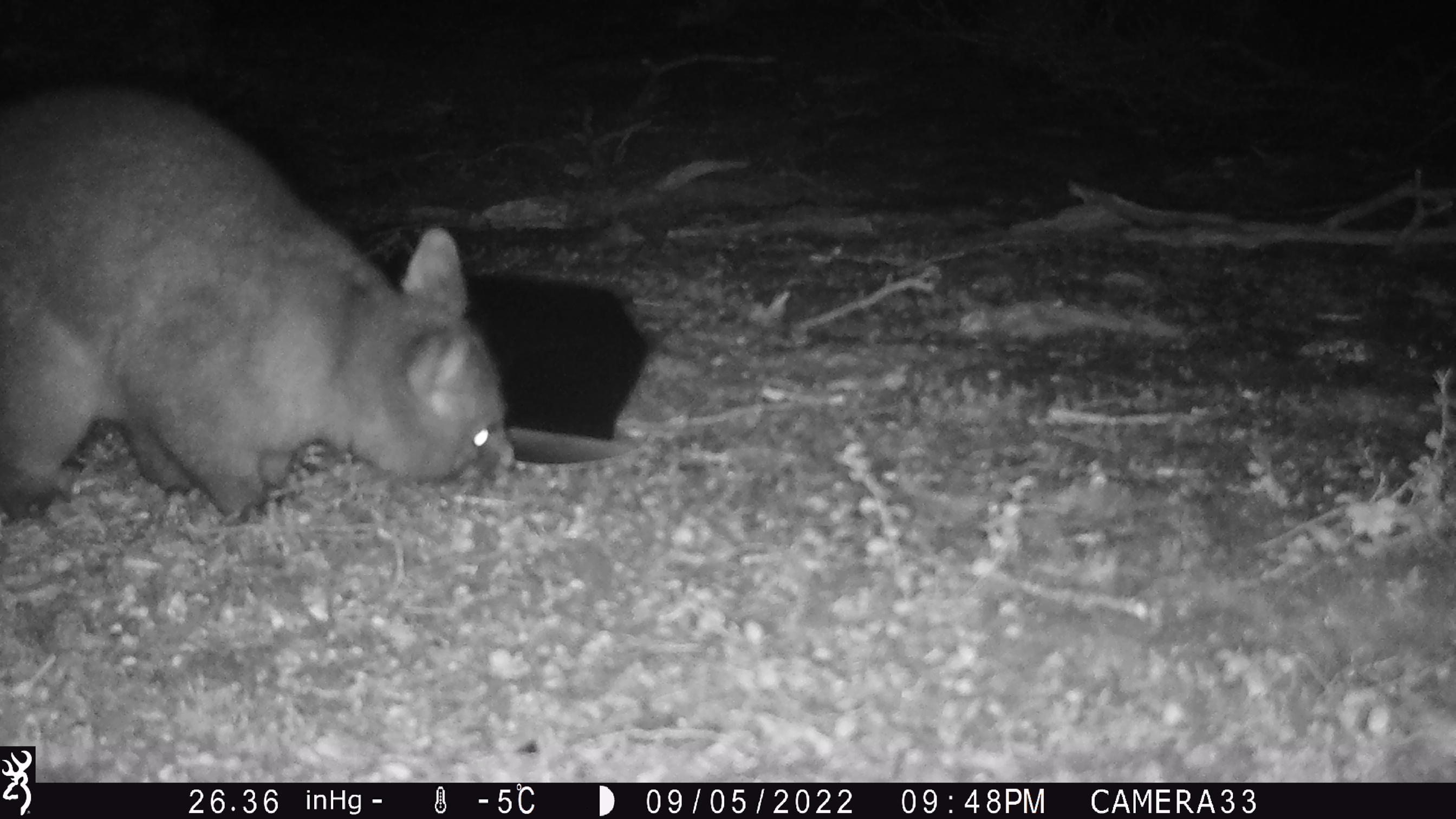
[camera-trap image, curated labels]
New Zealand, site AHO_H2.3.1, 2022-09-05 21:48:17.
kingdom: Animalia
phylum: Chordata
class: Mammalia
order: Diprotodontia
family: Phalangeridae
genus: Trichosurus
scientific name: Trichosurus vulpecula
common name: common brushtail possum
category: possum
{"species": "possum (common brushtail possum) (Trichosurus vulpecula)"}